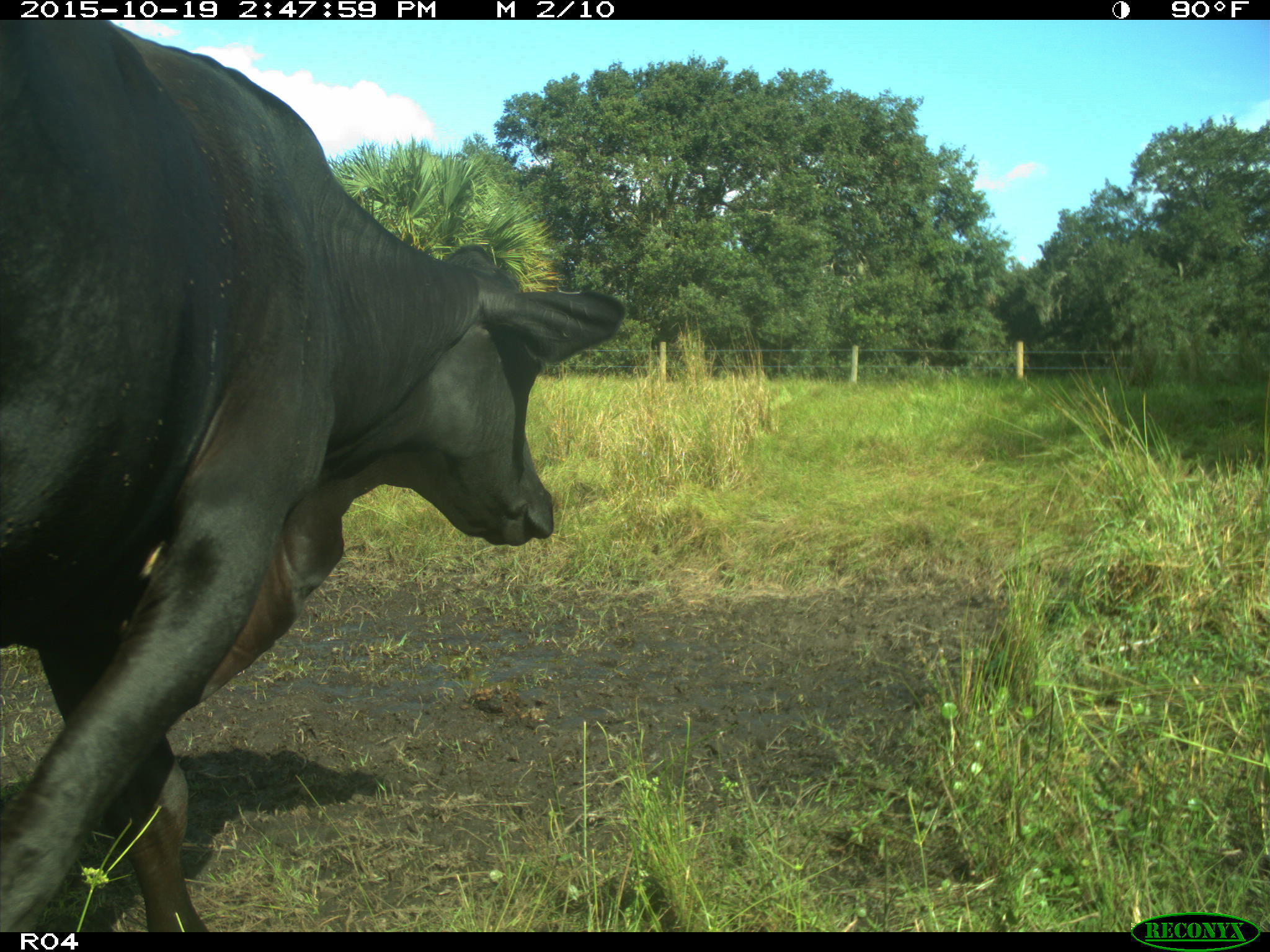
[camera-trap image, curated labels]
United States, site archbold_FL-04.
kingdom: Animalia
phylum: Chordata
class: Mammalia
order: Artiodactyla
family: Bovidae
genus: Bos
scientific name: Bos taurus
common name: domestic cow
Bos taurus (domestic cow).